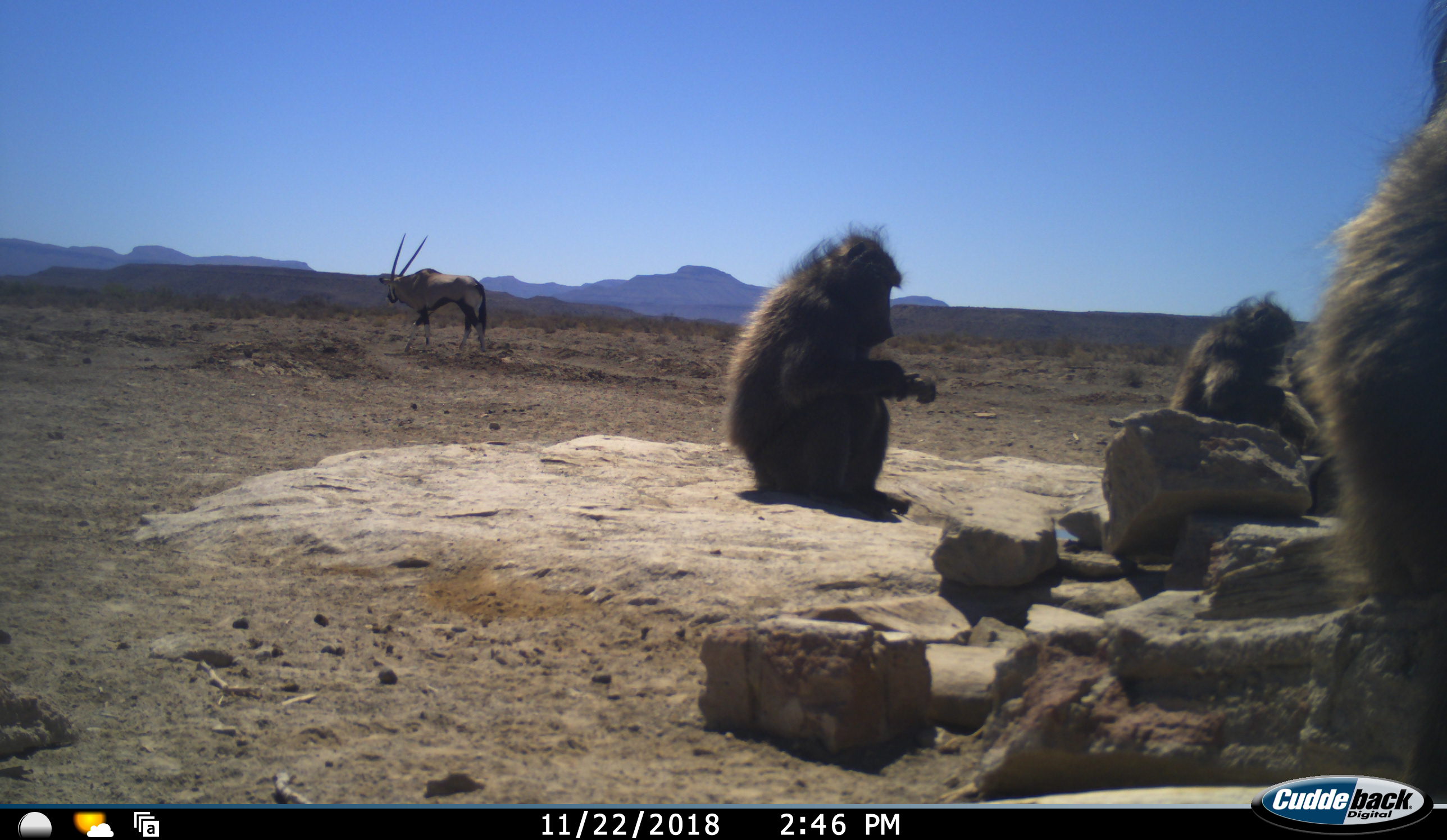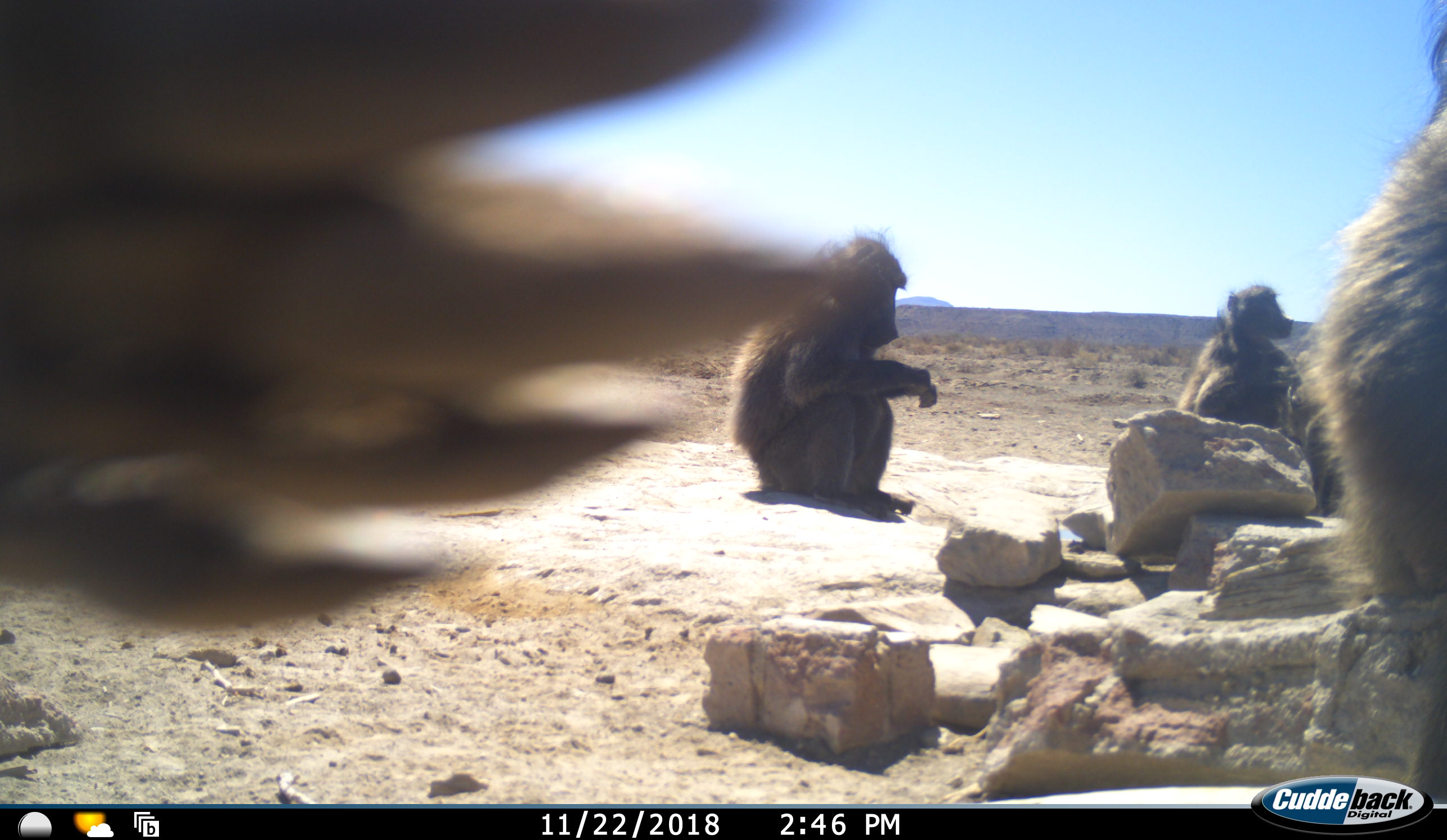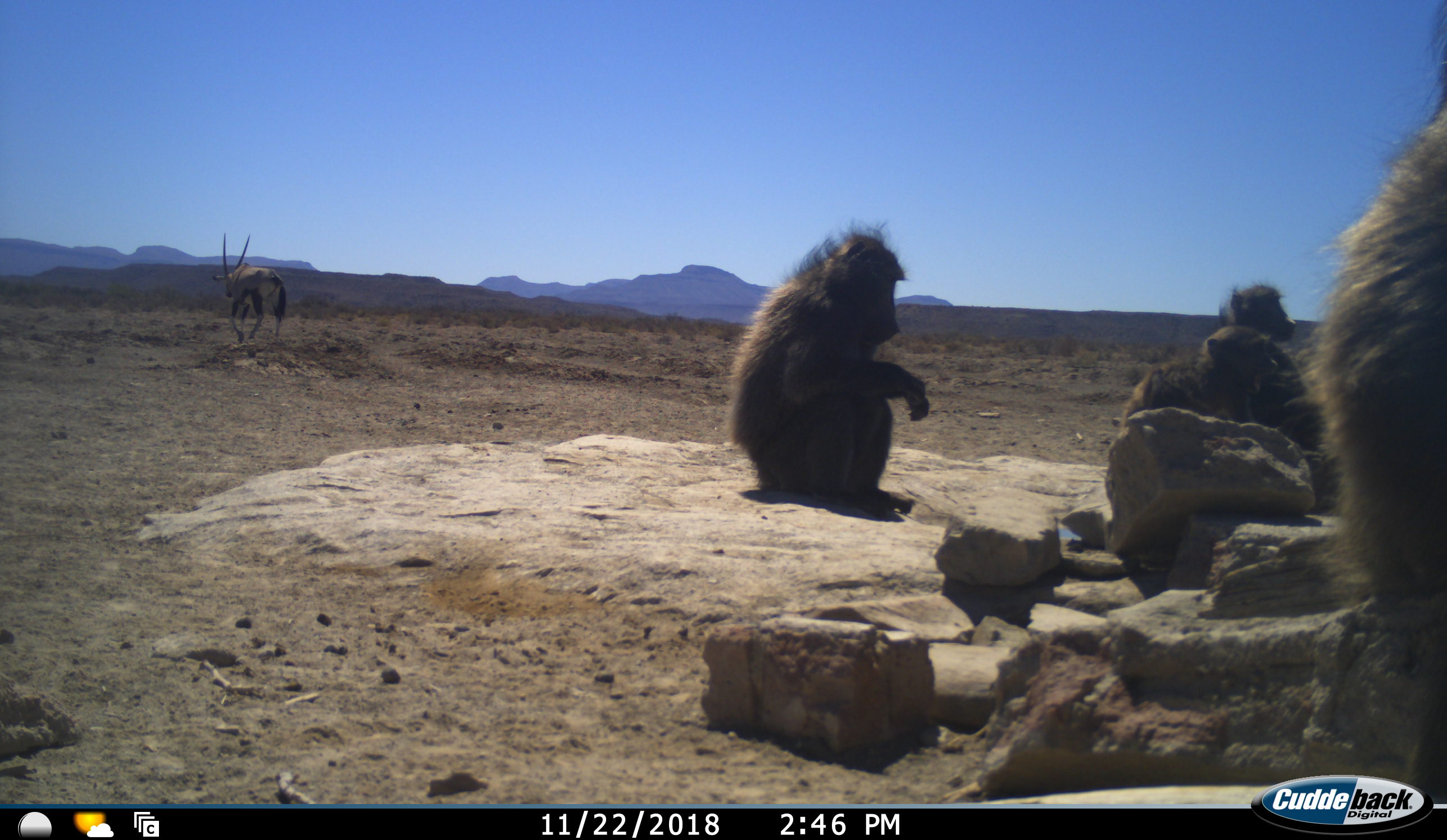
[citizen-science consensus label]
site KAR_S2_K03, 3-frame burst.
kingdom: Animalia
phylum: Chordata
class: Mammalia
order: Primates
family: Cercopithecidae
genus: Papio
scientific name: Papio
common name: baboon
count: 4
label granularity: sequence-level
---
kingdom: Animalia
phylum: Chordata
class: Mammalia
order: Artiodactyla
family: Bovidae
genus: Oryx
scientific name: Oryx gazella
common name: gemsbok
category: oryx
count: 1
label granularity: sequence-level